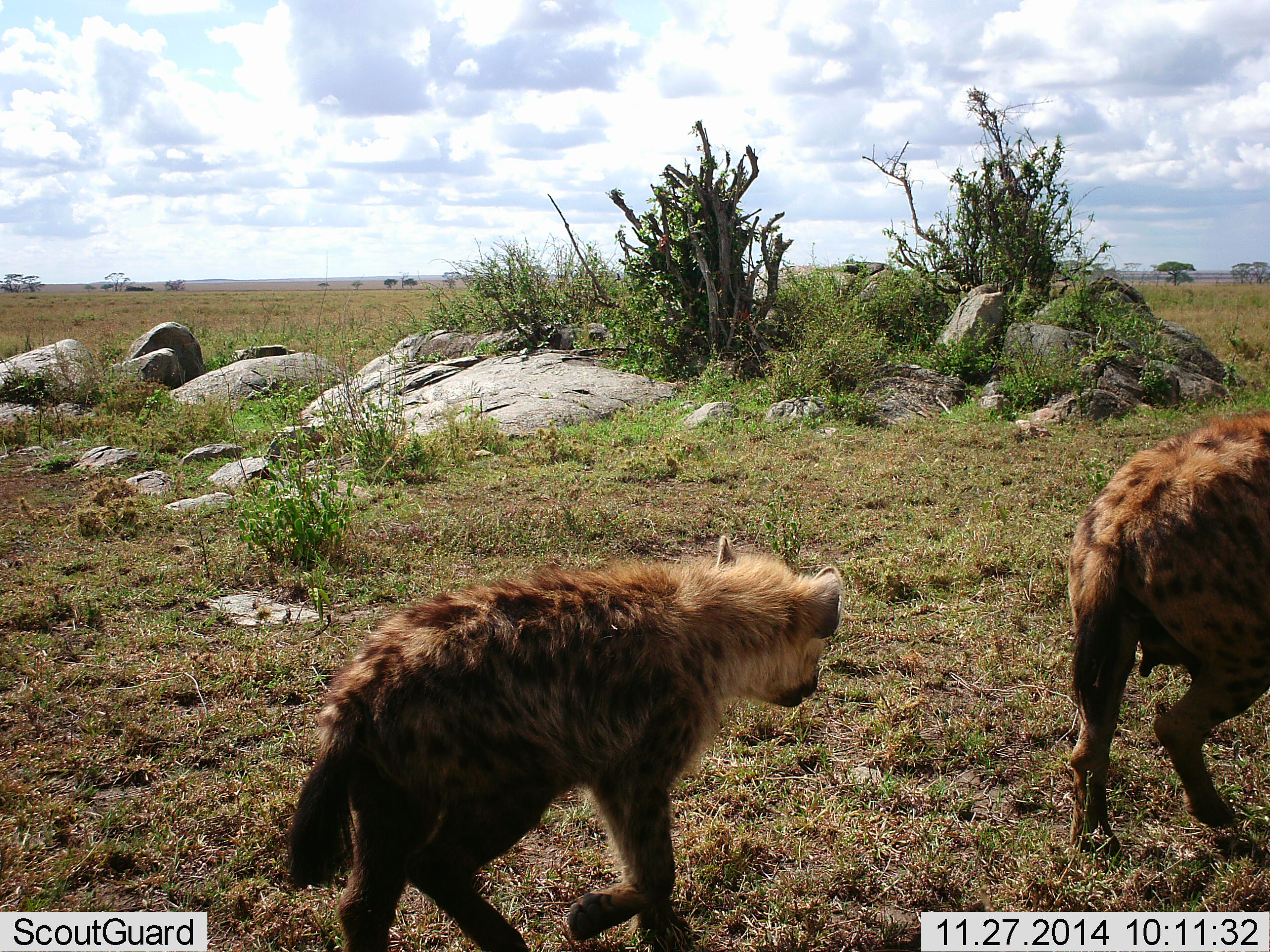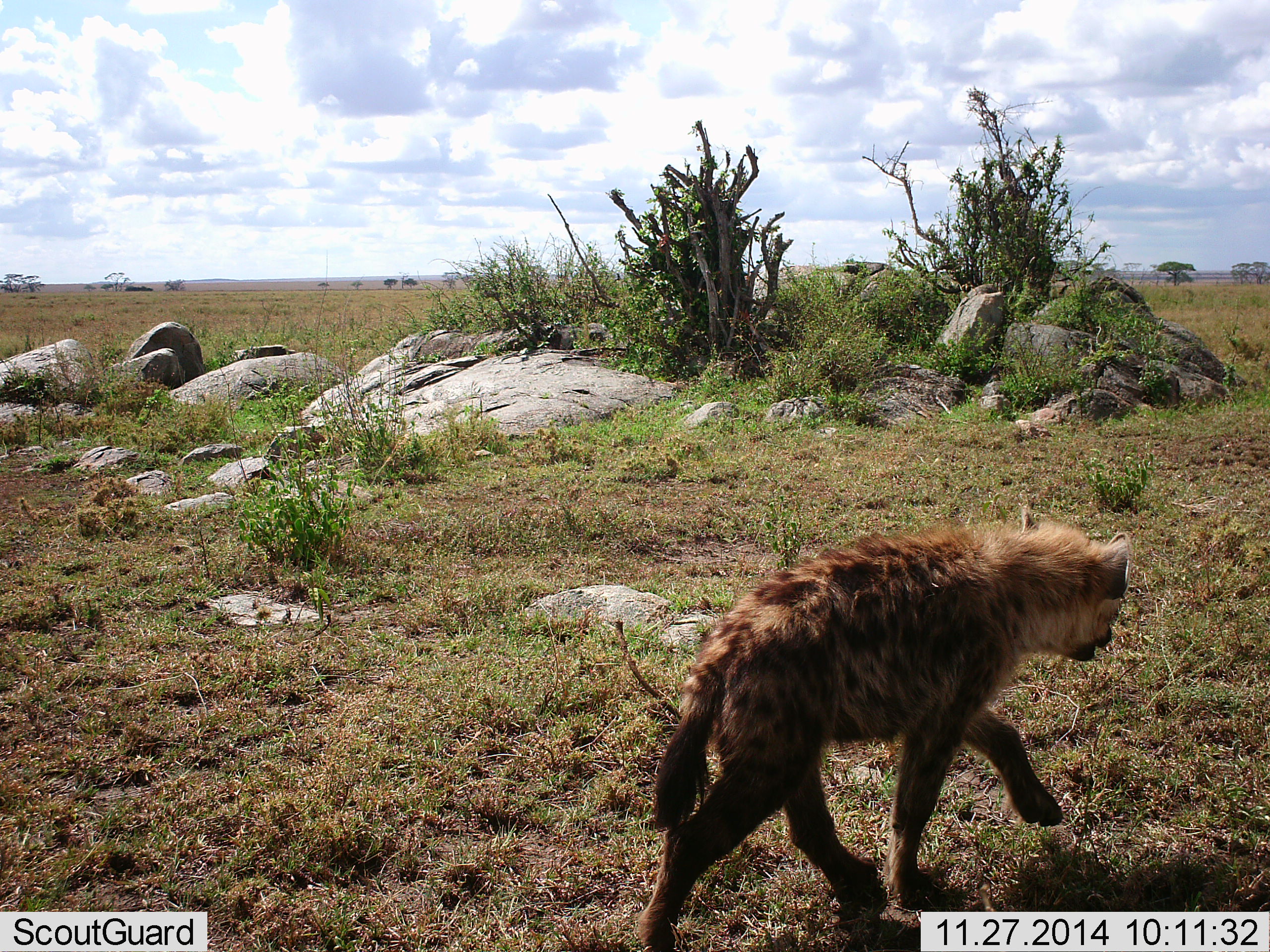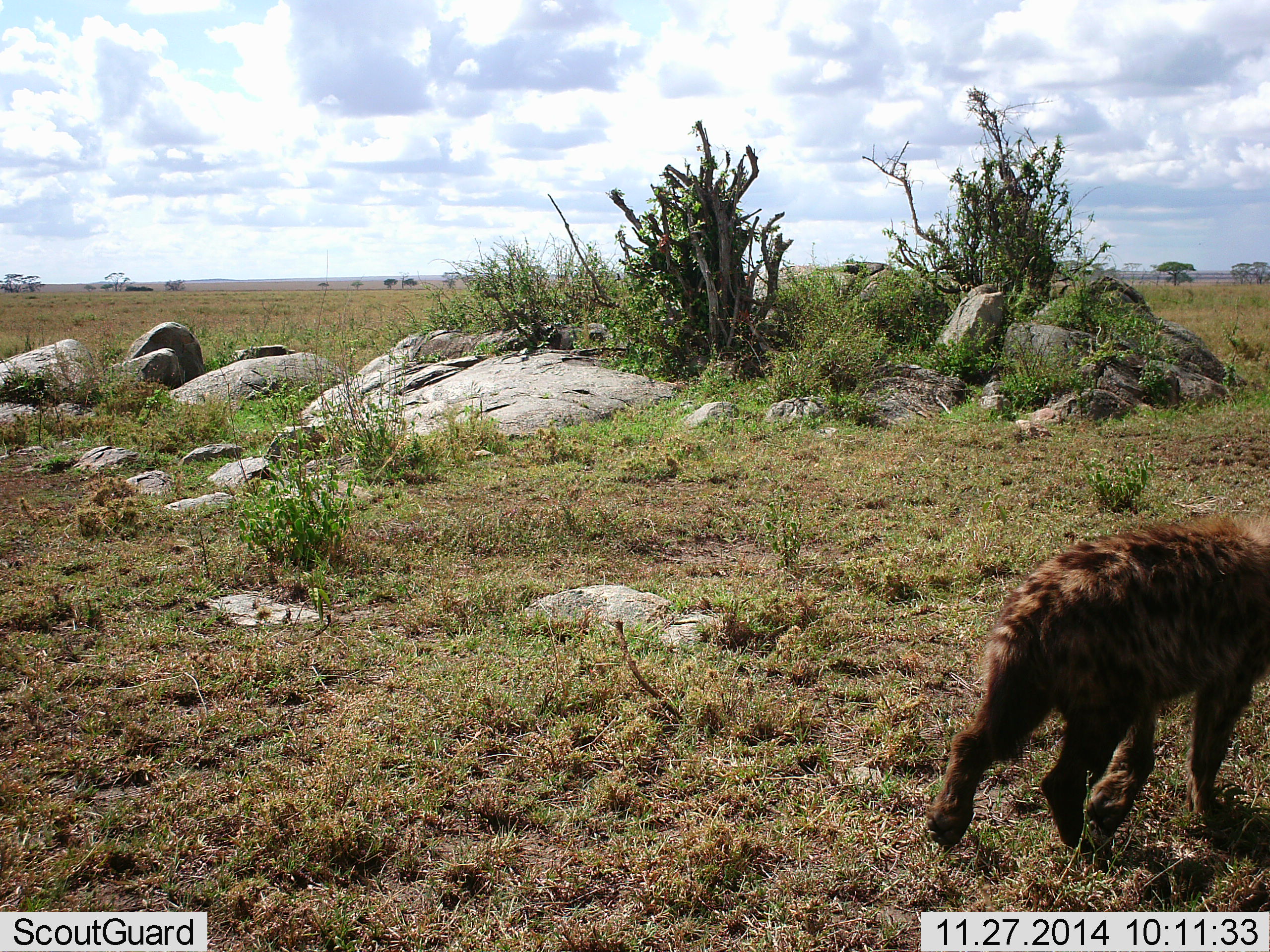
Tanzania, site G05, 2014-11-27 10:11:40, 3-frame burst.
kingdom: Animalia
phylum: Chordata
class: Mammalia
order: Carnivora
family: Hyaenidae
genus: Crocuta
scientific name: Crocuta crocuta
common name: spotted hyena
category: hyenaspotted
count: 2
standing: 10%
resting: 0%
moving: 90%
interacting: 0%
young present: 20%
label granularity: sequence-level